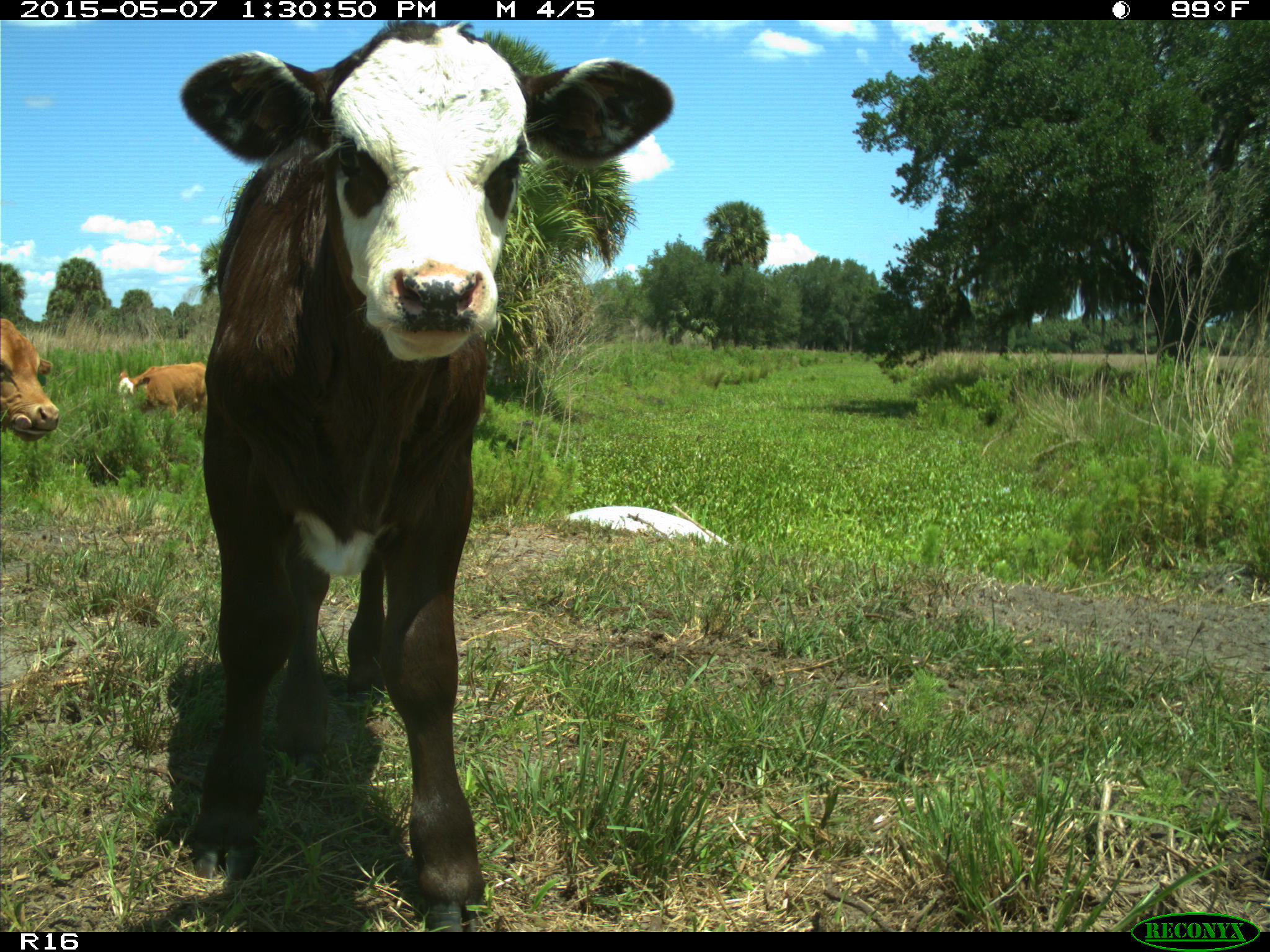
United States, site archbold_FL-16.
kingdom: Animalia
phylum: Chordata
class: Mammalia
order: Artiodactyla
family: Bovidae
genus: Bos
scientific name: Bos taurus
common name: domestic cow